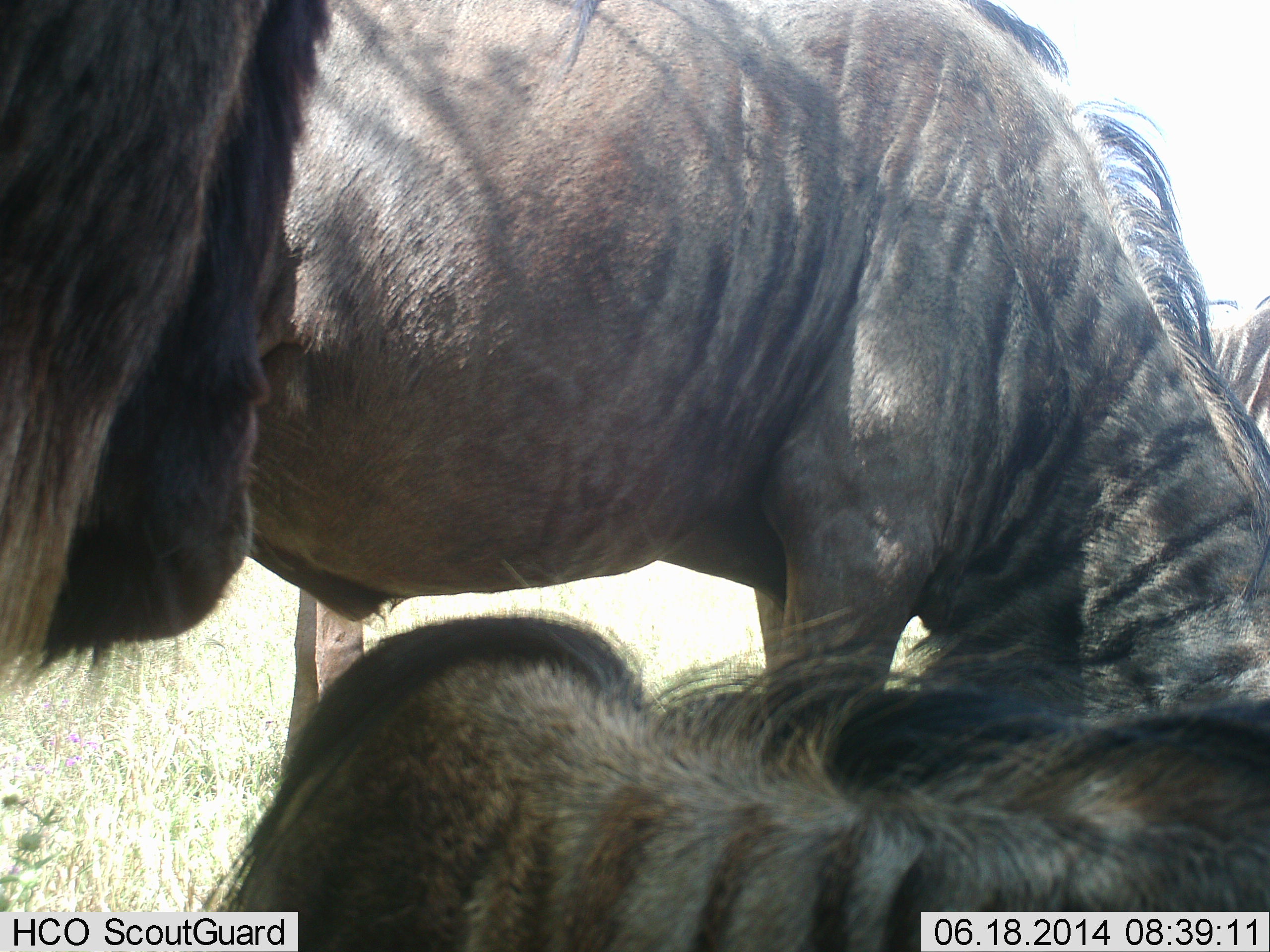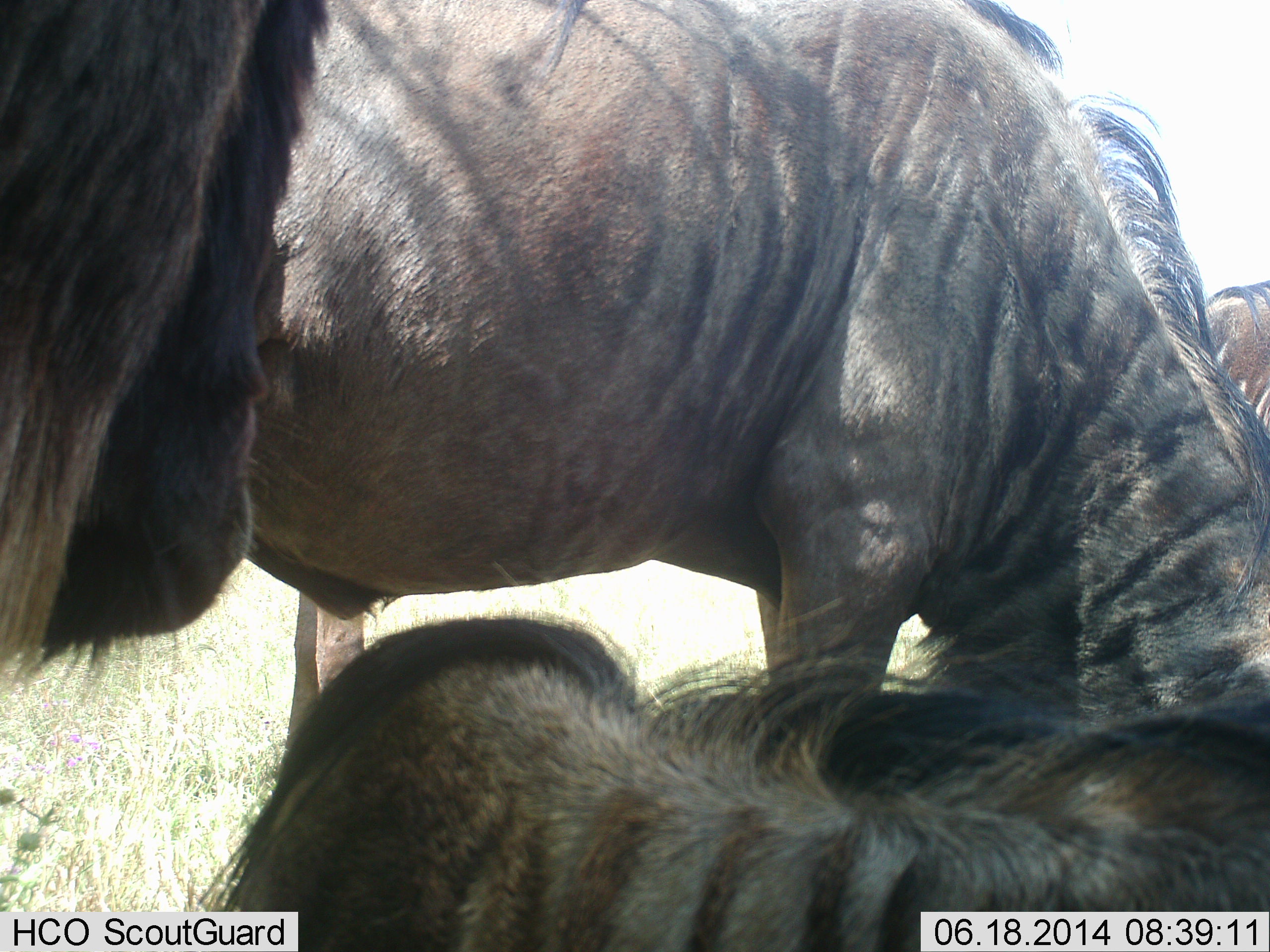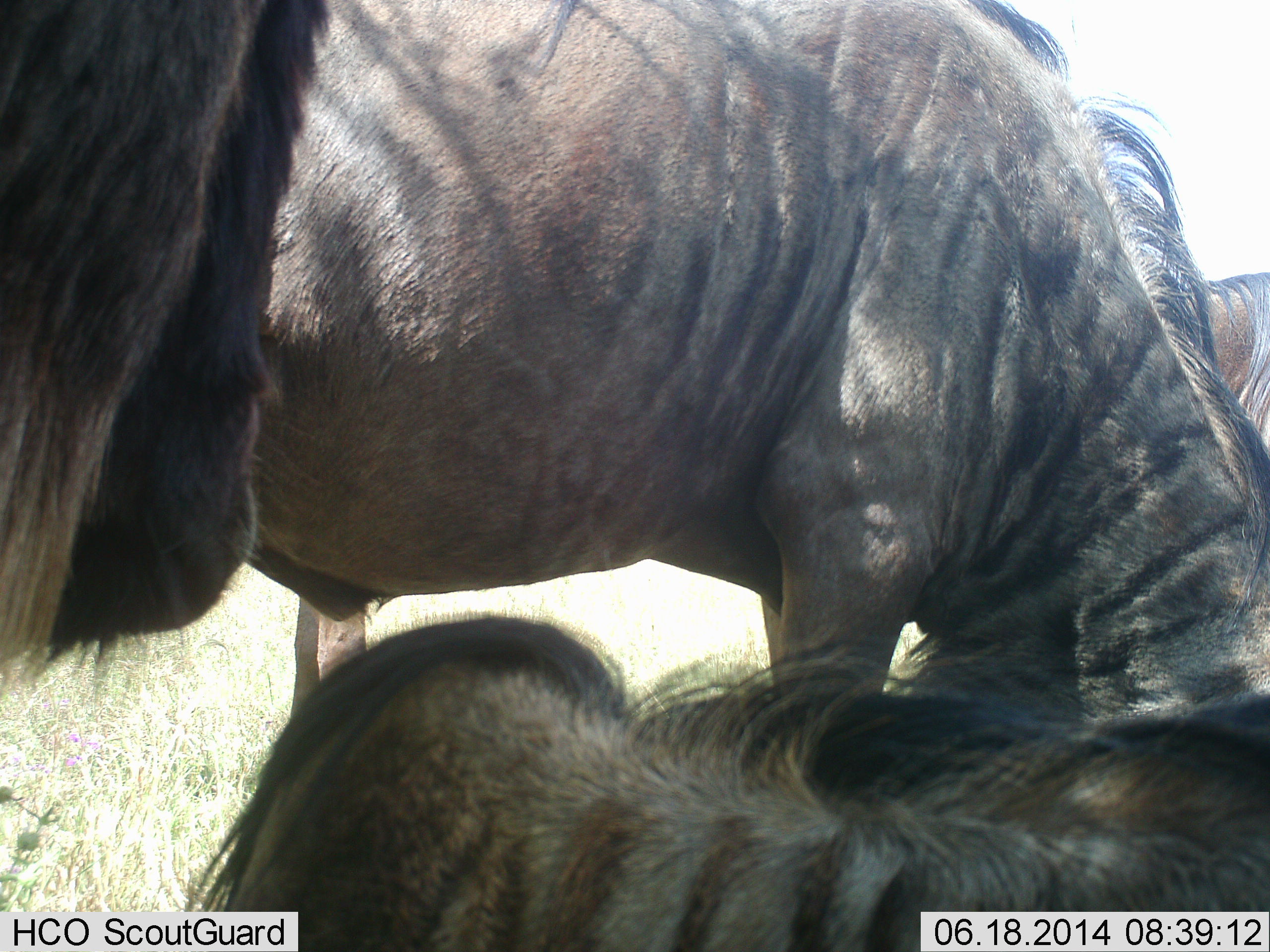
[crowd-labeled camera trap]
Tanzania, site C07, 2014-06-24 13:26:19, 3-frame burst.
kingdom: Animalia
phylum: Chordata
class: Mammalia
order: Artiodactyla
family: Bovidae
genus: Connochaetes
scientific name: Connochaetes taurinus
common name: blue wildebeest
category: wildebeest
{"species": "wildebeest (blue wildebeest) (Connochaetes taurinus)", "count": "4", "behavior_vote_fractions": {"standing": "90%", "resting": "90%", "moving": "10%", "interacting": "10%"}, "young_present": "0%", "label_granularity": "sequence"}